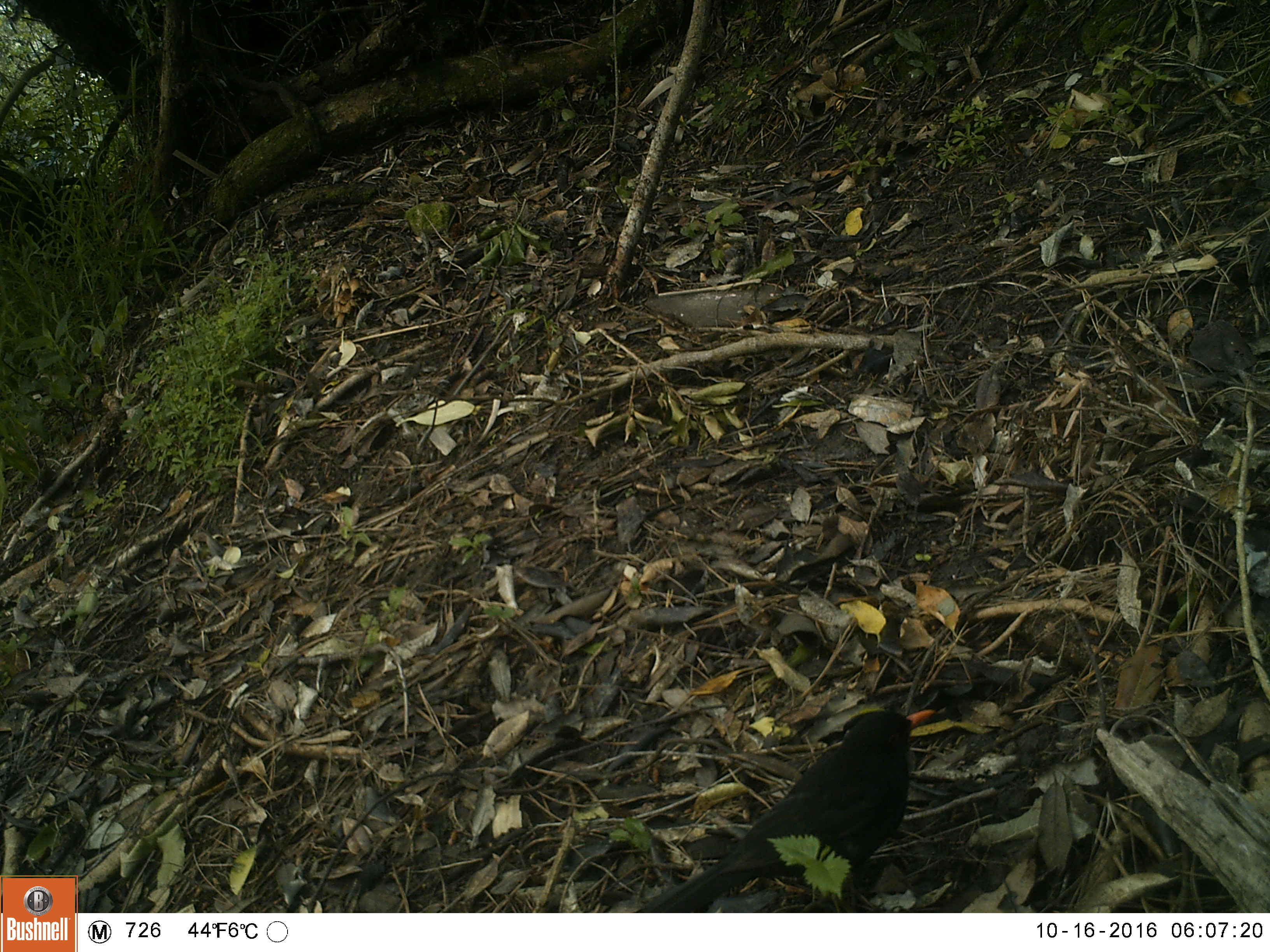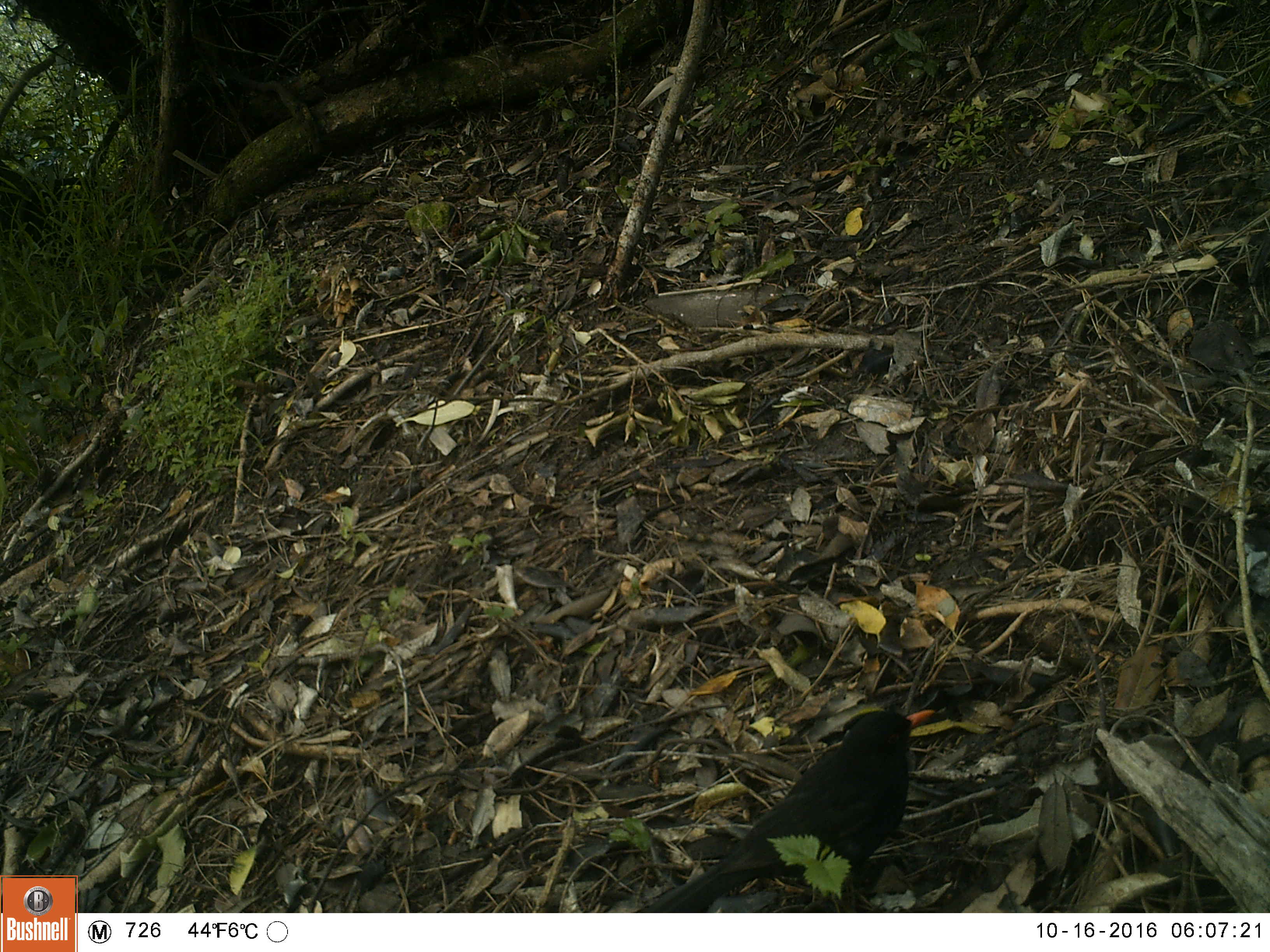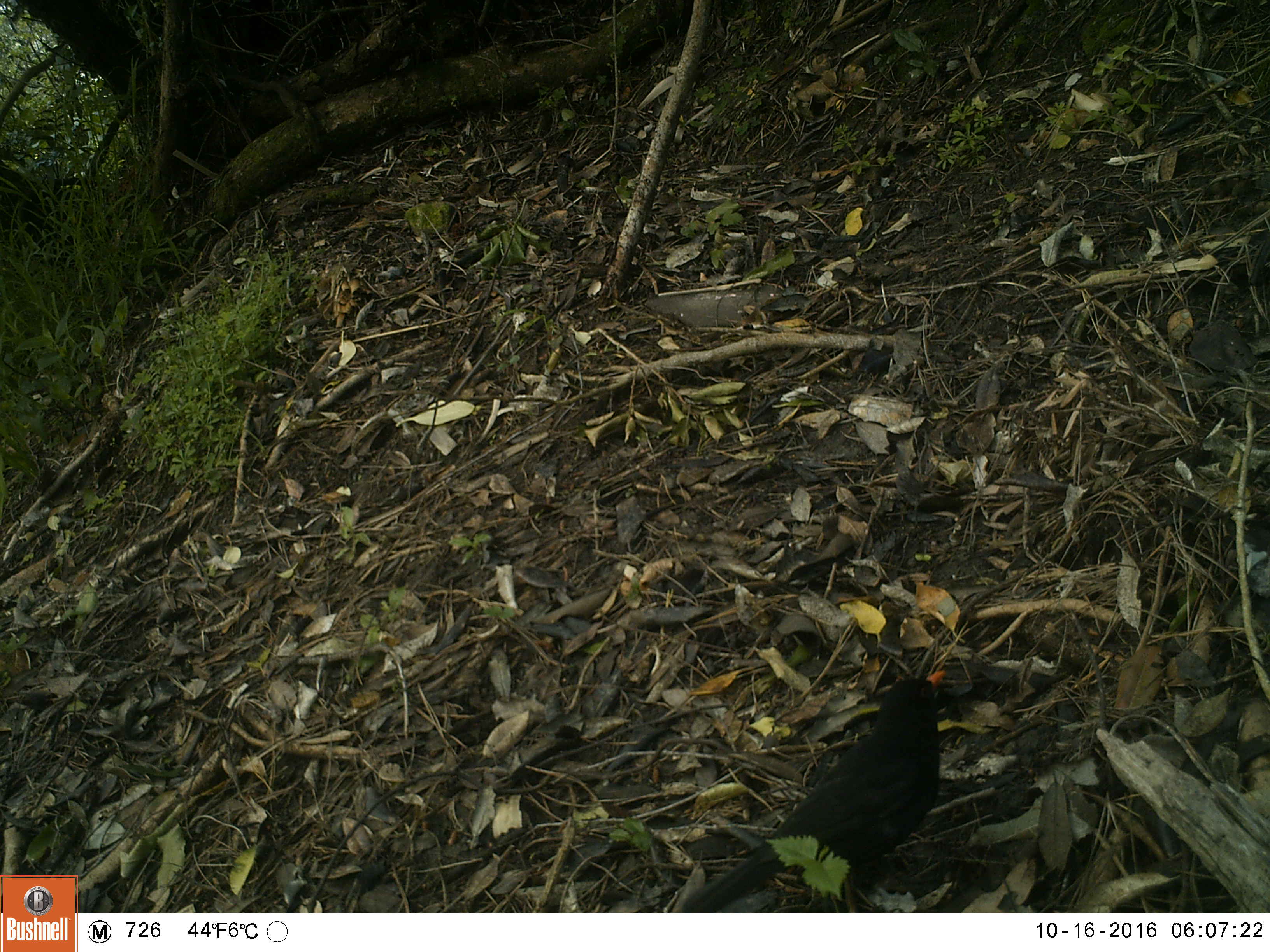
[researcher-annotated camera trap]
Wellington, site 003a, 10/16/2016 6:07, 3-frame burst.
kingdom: Animalia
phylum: Chordata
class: Aves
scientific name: Aves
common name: bird